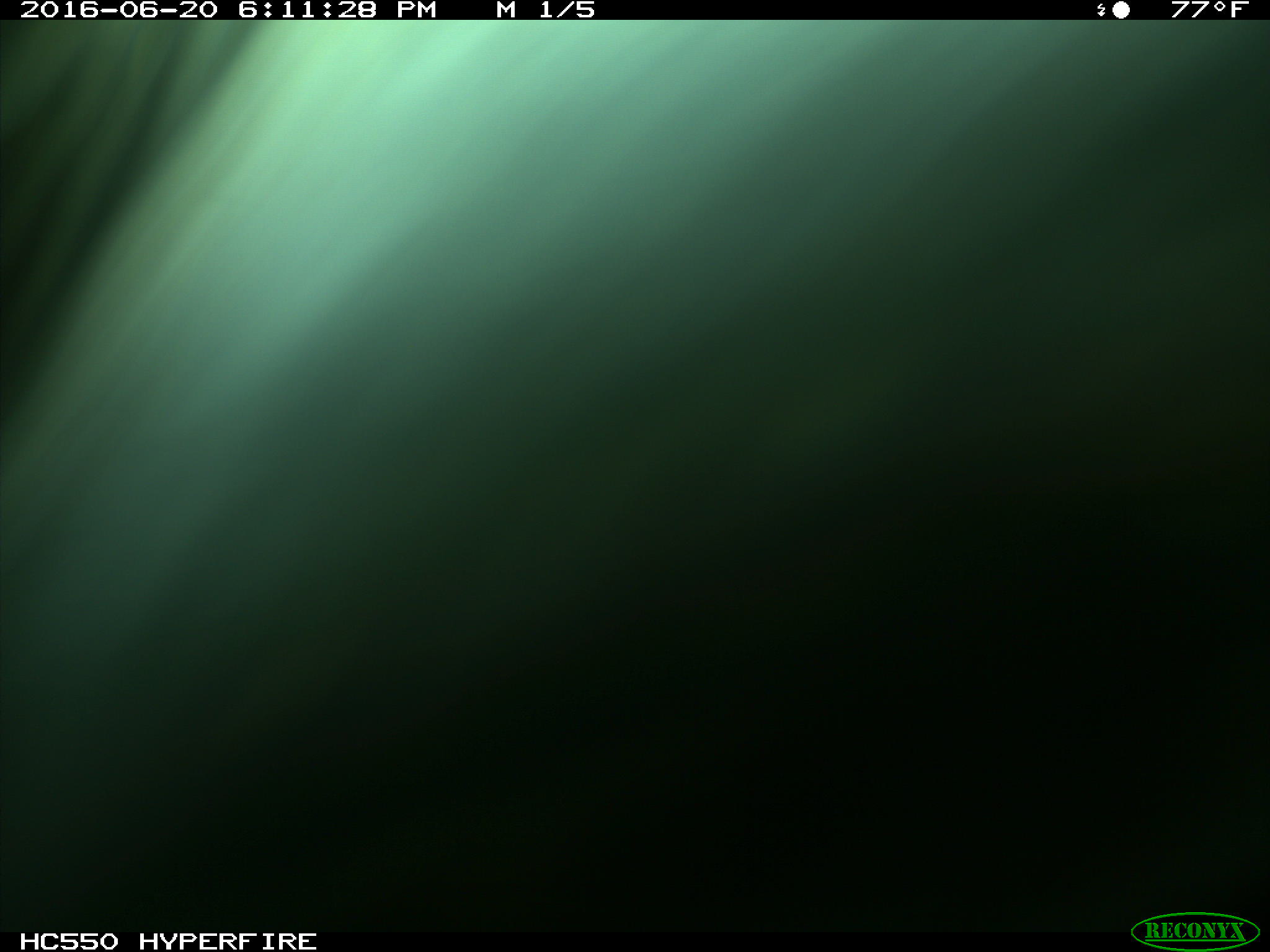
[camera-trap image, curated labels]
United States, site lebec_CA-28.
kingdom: Animalia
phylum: Chordata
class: Mammalia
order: Artiodactyla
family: Bovidae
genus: Bos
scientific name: Bos taurus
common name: domestic cow